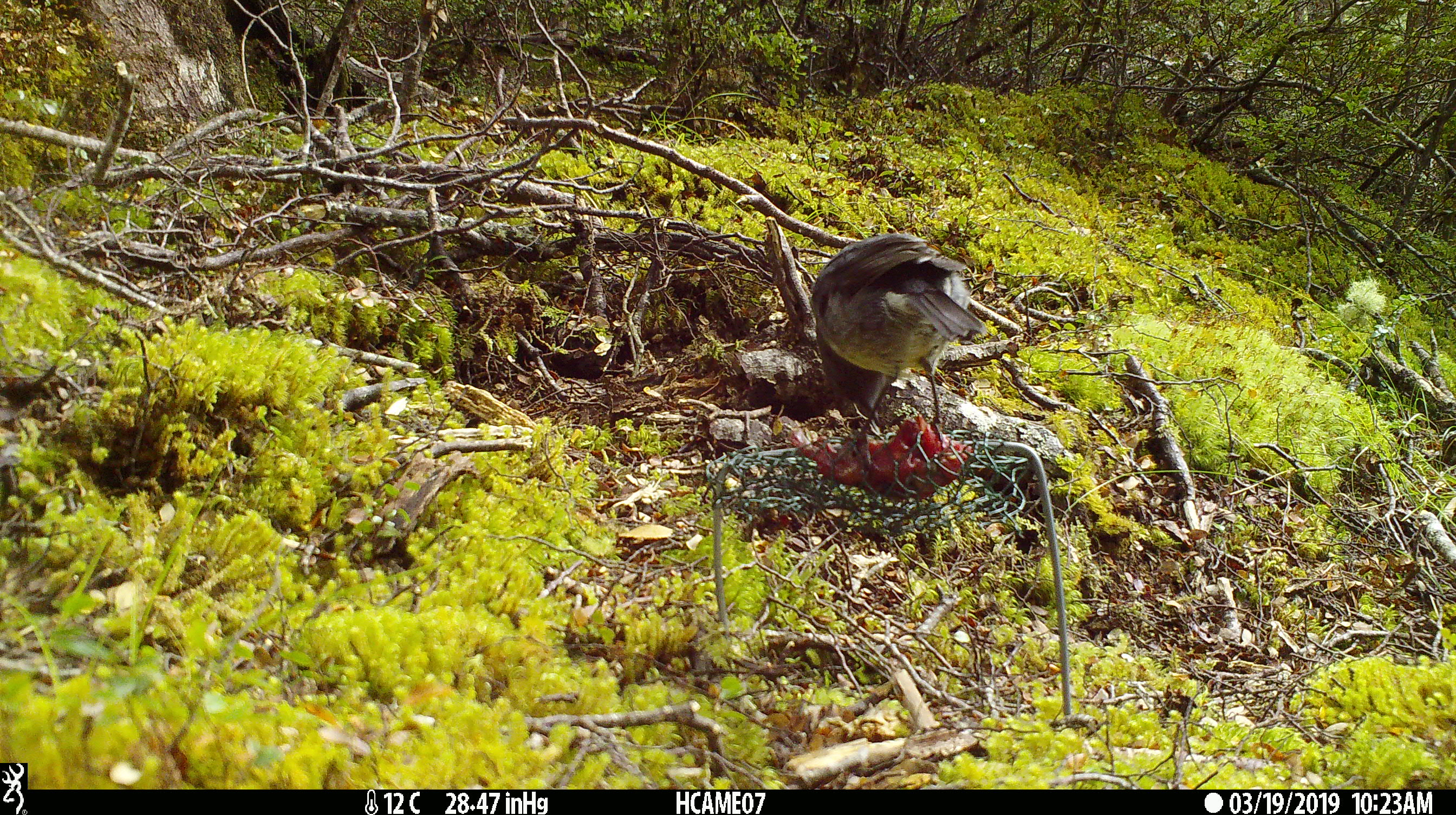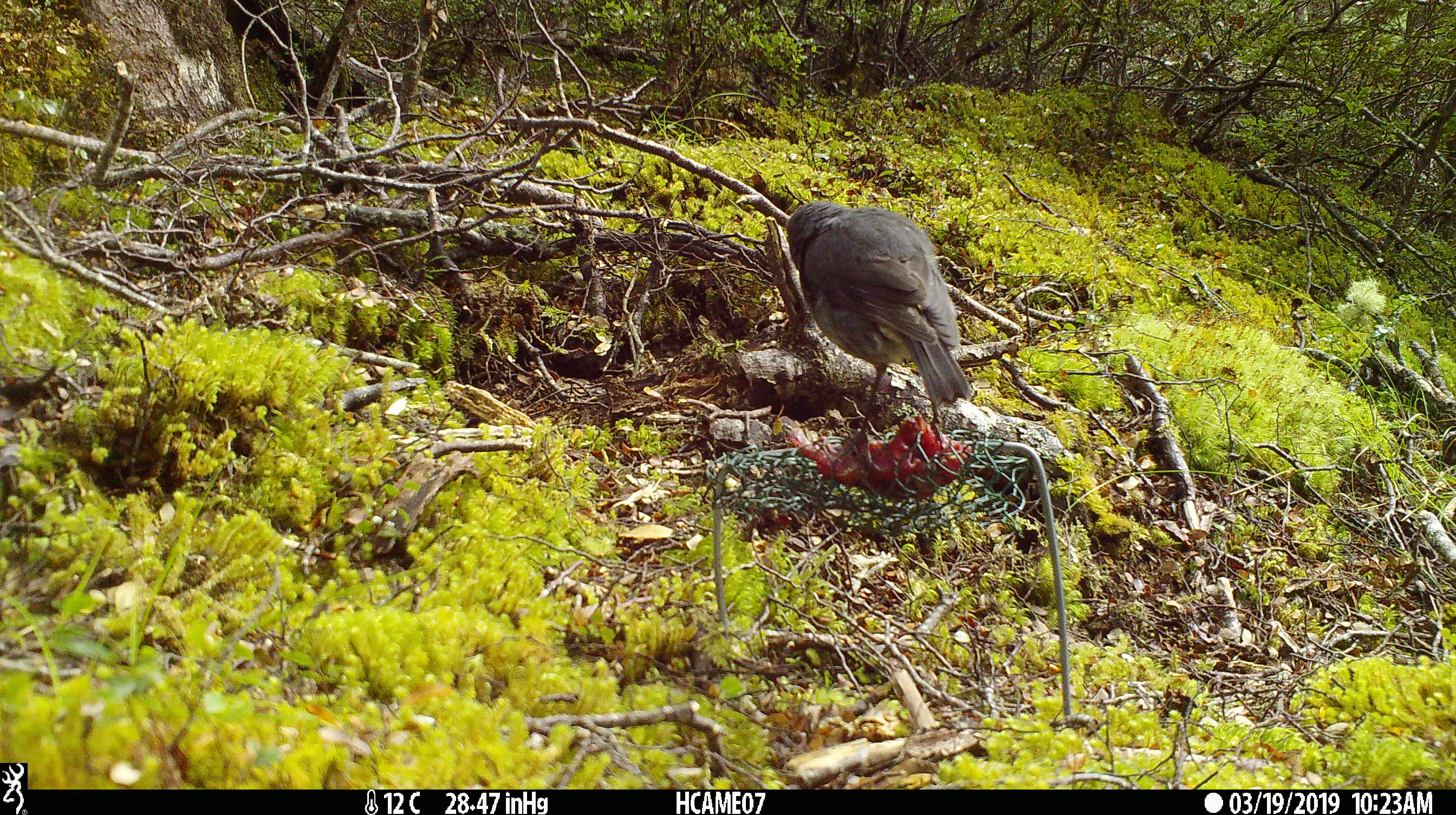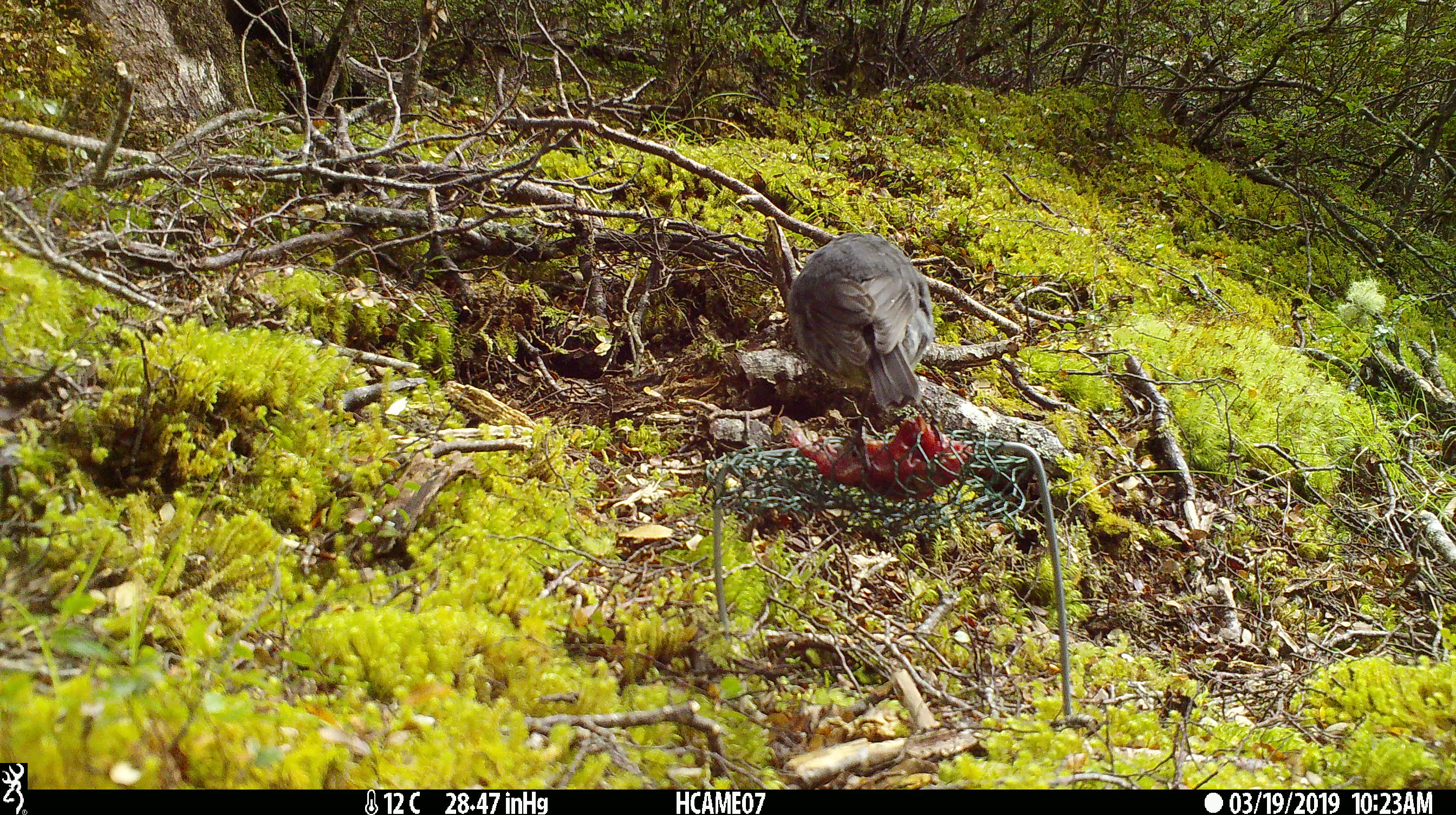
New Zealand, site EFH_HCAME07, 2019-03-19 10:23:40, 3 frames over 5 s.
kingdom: Animalia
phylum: Chordata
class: Aves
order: Passeriformes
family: Petroicidae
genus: Petroica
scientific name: Petroica australis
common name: new zealand robin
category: robin